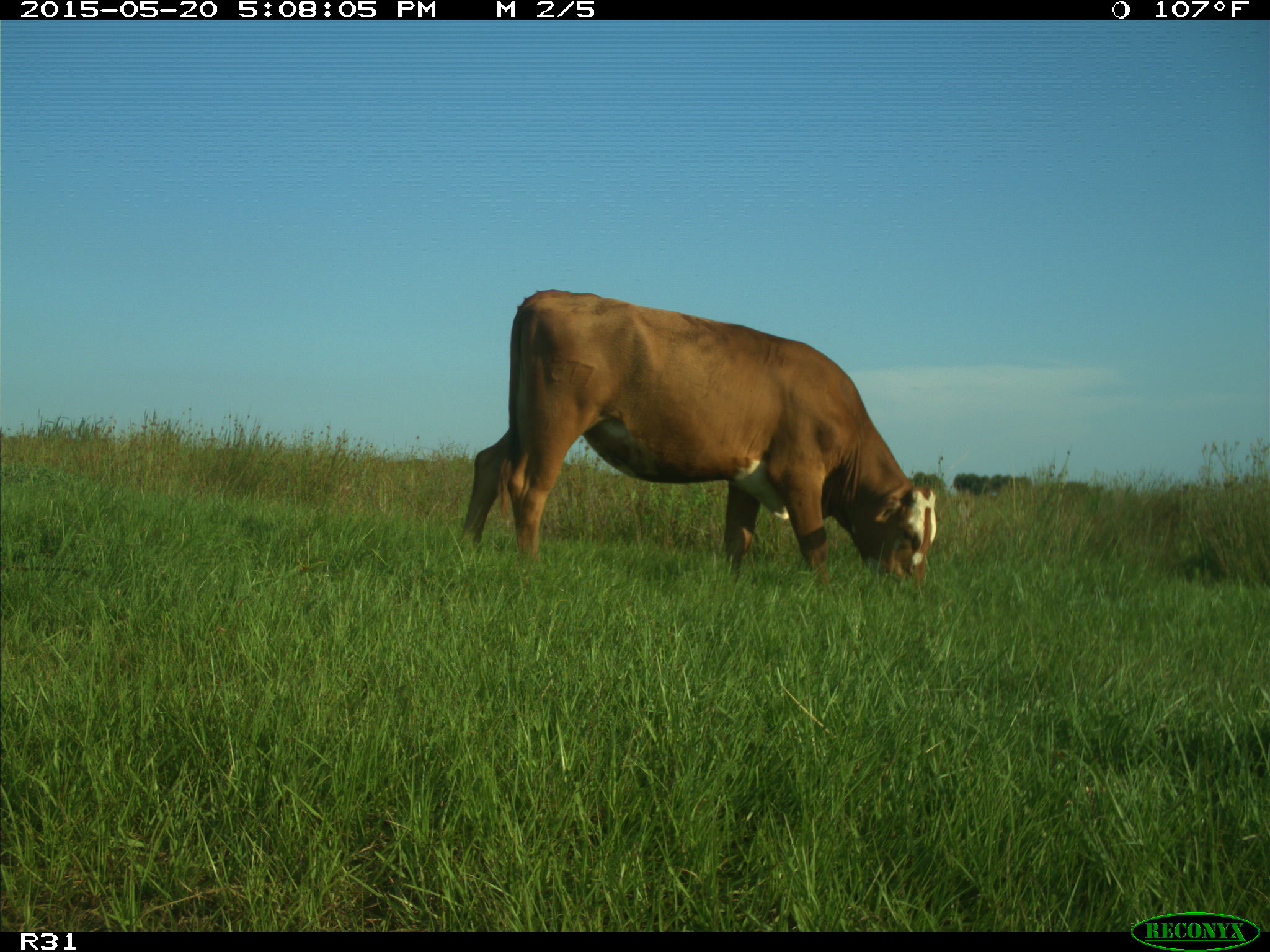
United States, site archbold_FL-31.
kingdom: Animalia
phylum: Chordata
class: Mammalia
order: Artiodactyla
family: Bovidae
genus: Bos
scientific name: Bos taurus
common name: domestic cow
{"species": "Bos taurus (domestic cow)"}